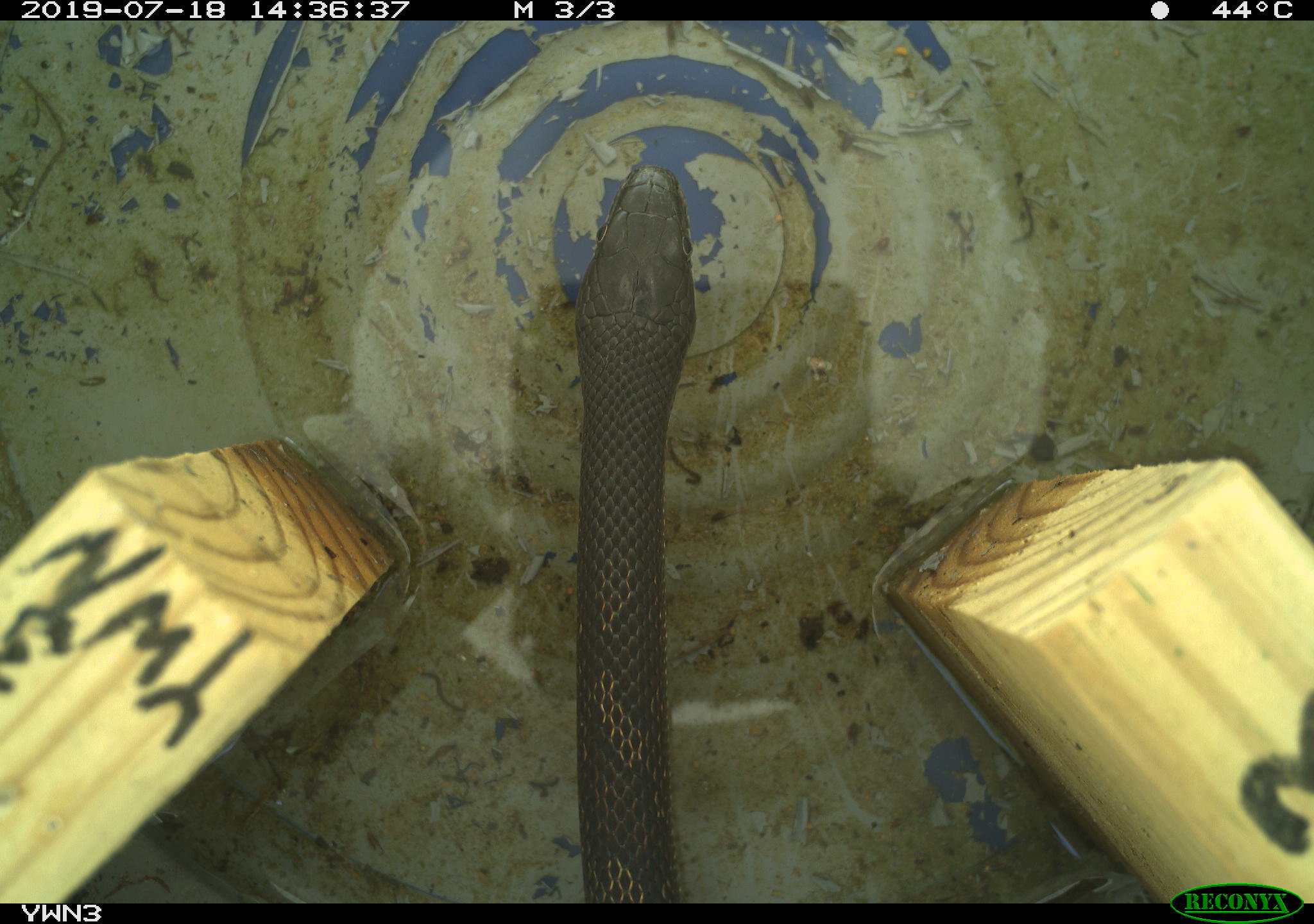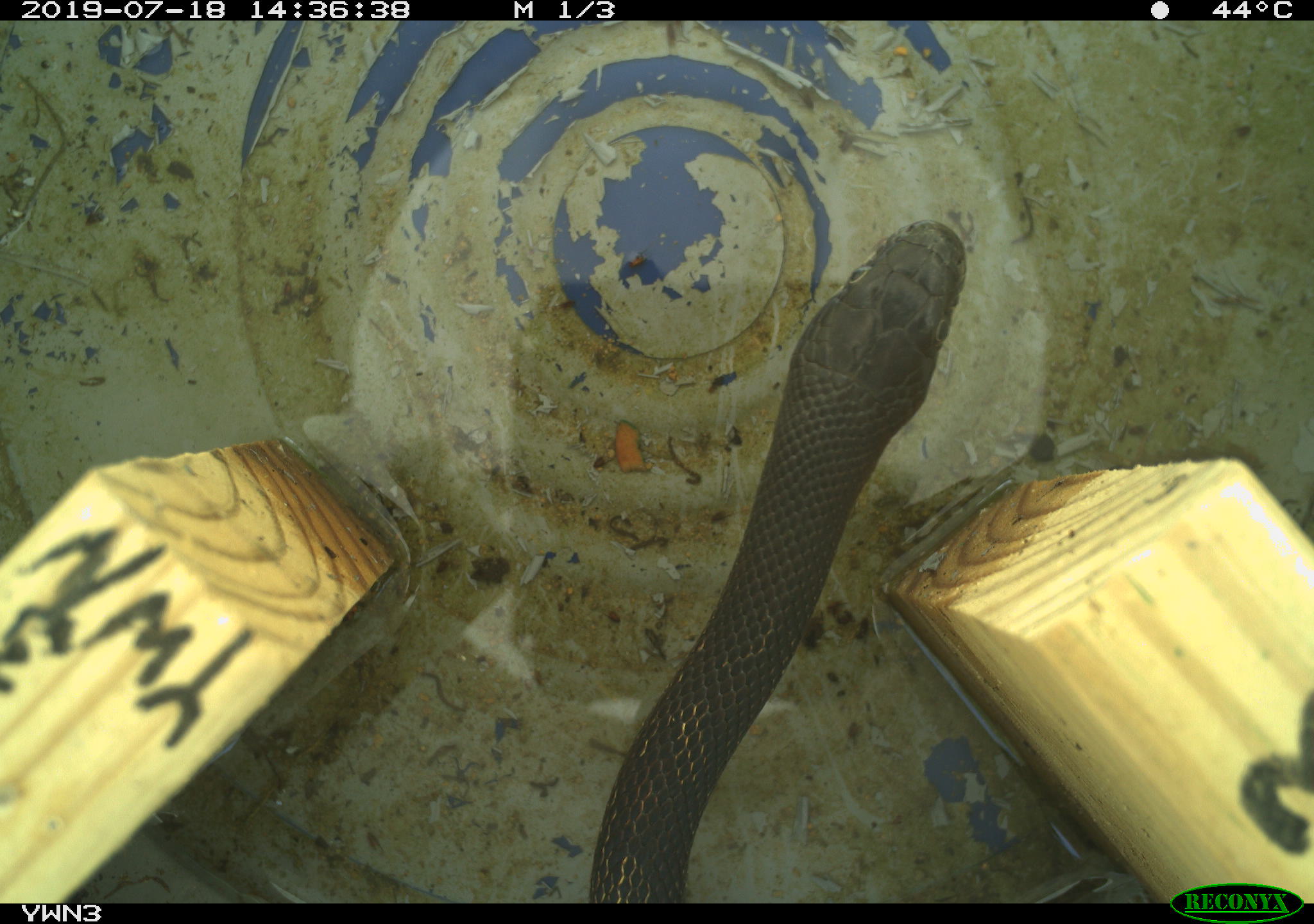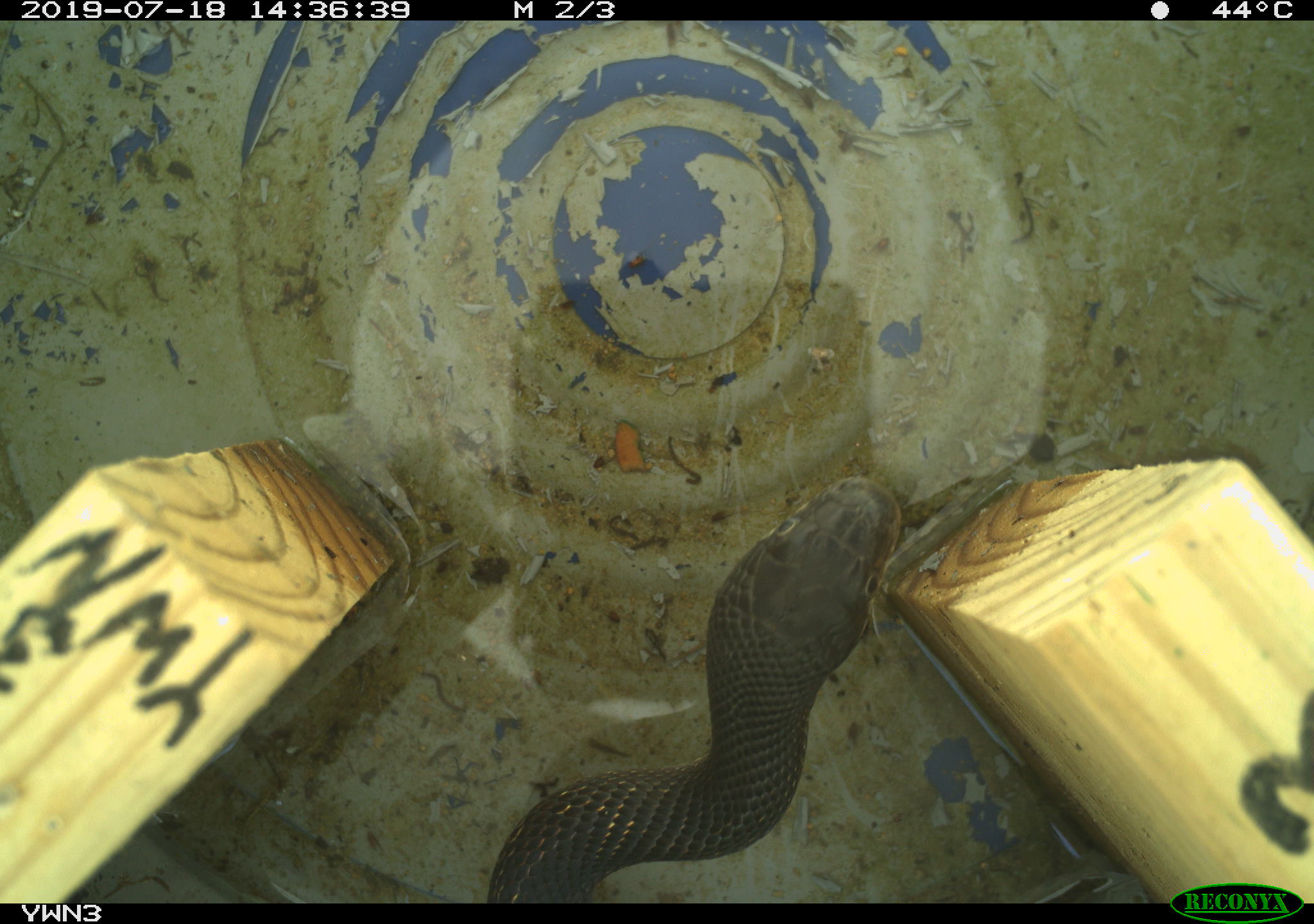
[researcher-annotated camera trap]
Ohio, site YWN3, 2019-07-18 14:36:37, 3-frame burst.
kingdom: Animalia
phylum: Chordata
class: Reptilia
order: Squamata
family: Colubridae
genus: Pantherophis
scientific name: Pantherophis spiloides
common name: gray ratsnake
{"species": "gray ratsnake (Pantherophis spiloides)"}